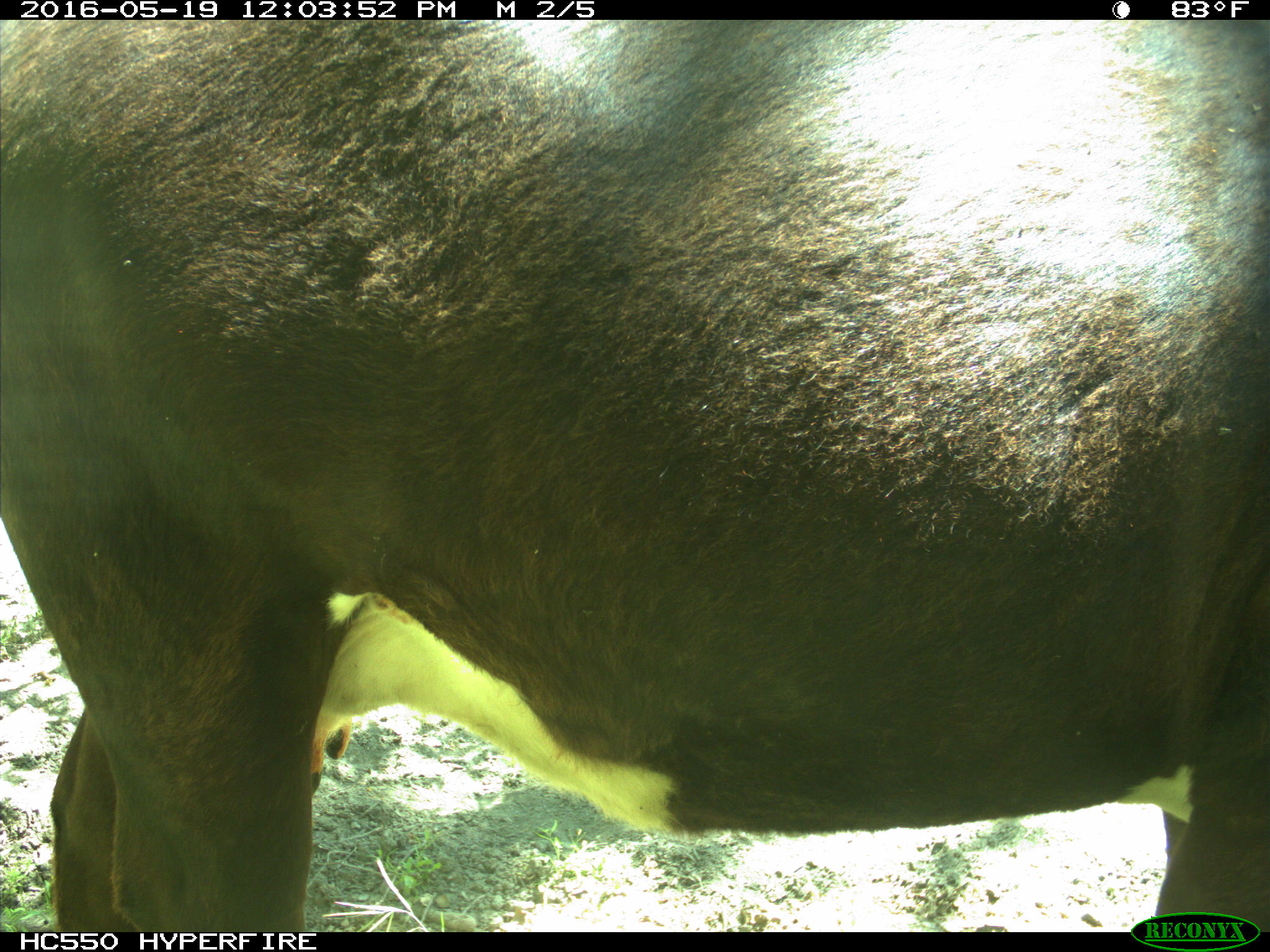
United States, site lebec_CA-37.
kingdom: Animalia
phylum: Chordata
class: Mammalia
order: Artiodactyla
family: Bovidae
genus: Bos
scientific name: Bos taurus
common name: domestic cow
Bos taurus (domestic cow).